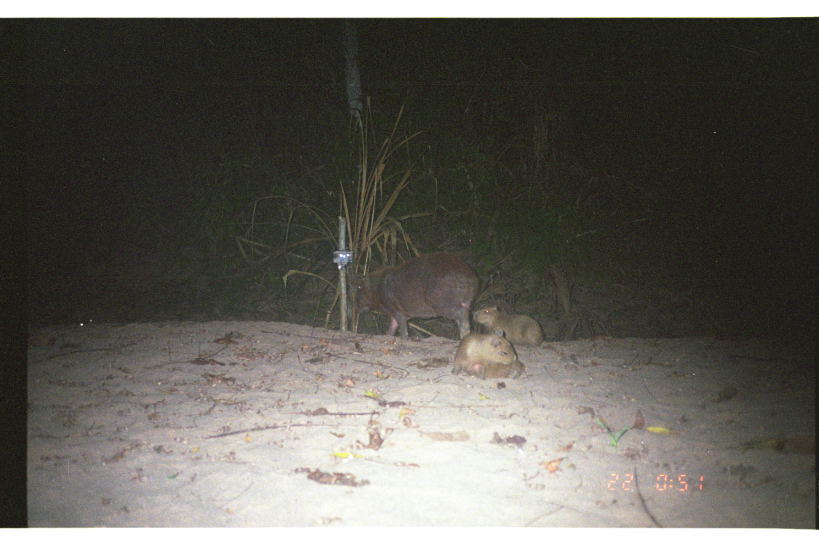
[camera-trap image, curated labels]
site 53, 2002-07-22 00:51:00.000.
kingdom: Animalia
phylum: Chordata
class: Mammalia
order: Rodentia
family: Caviidae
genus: Hydrochoerus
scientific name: Hydrochoerus hydrochaeris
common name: capybara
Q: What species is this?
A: Hydrochoerus hydrochaeris (capybara).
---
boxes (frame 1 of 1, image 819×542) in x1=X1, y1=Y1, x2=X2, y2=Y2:
hydrochoerus hydrochaeris: x1=350, y1=249, x2=482, y2=343; x1=450, y1=327, x2=526, y2=381; x1=470, y1=303, x2=545, y2=349